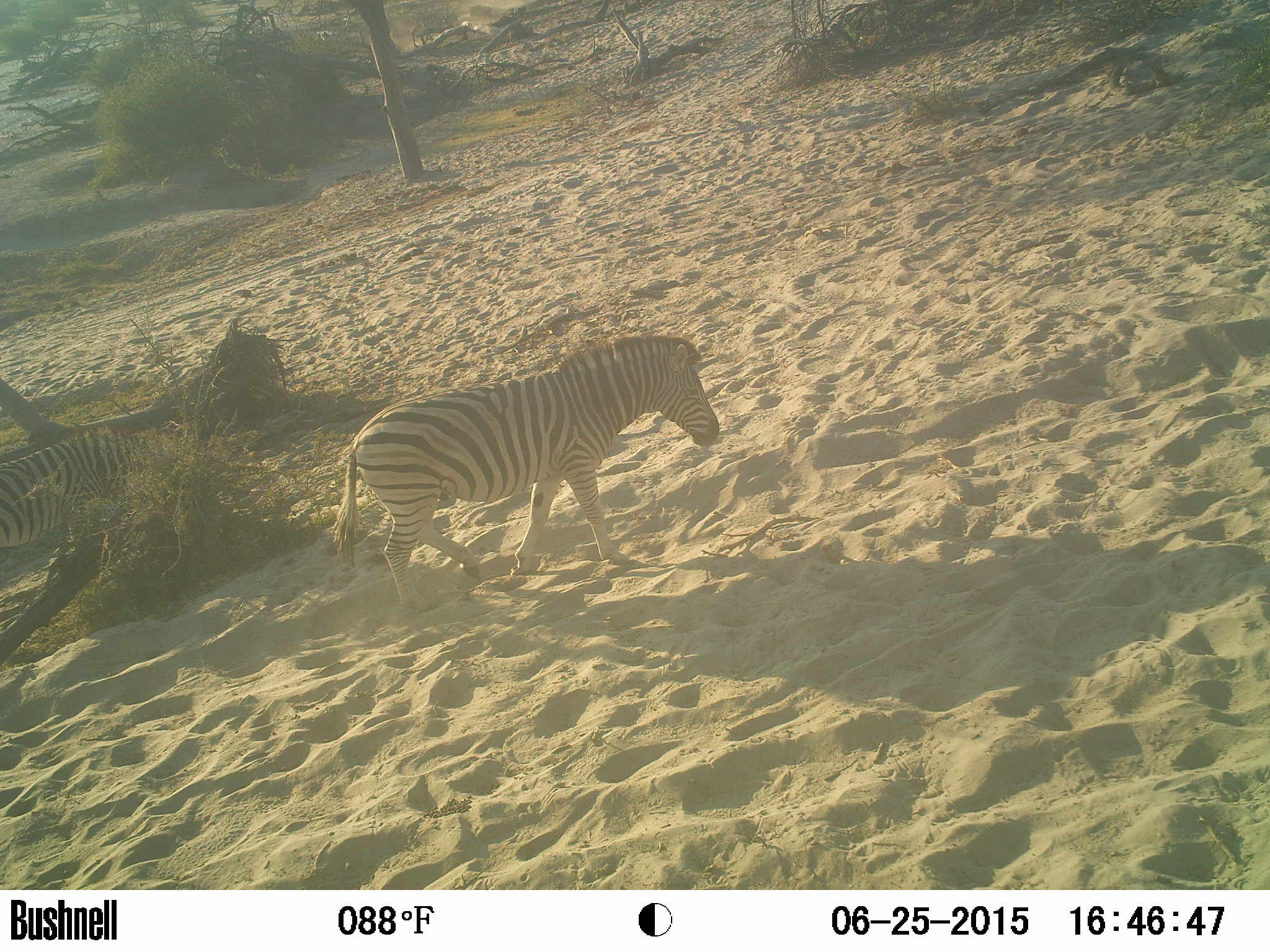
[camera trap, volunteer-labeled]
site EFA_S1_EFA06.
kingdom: Animalia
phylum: Chordata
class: Mammalia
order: Perissodactyla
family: Equidae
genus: Equus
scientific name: Equus quagga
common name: plains zebra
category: zebraplains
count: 1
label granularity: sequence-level